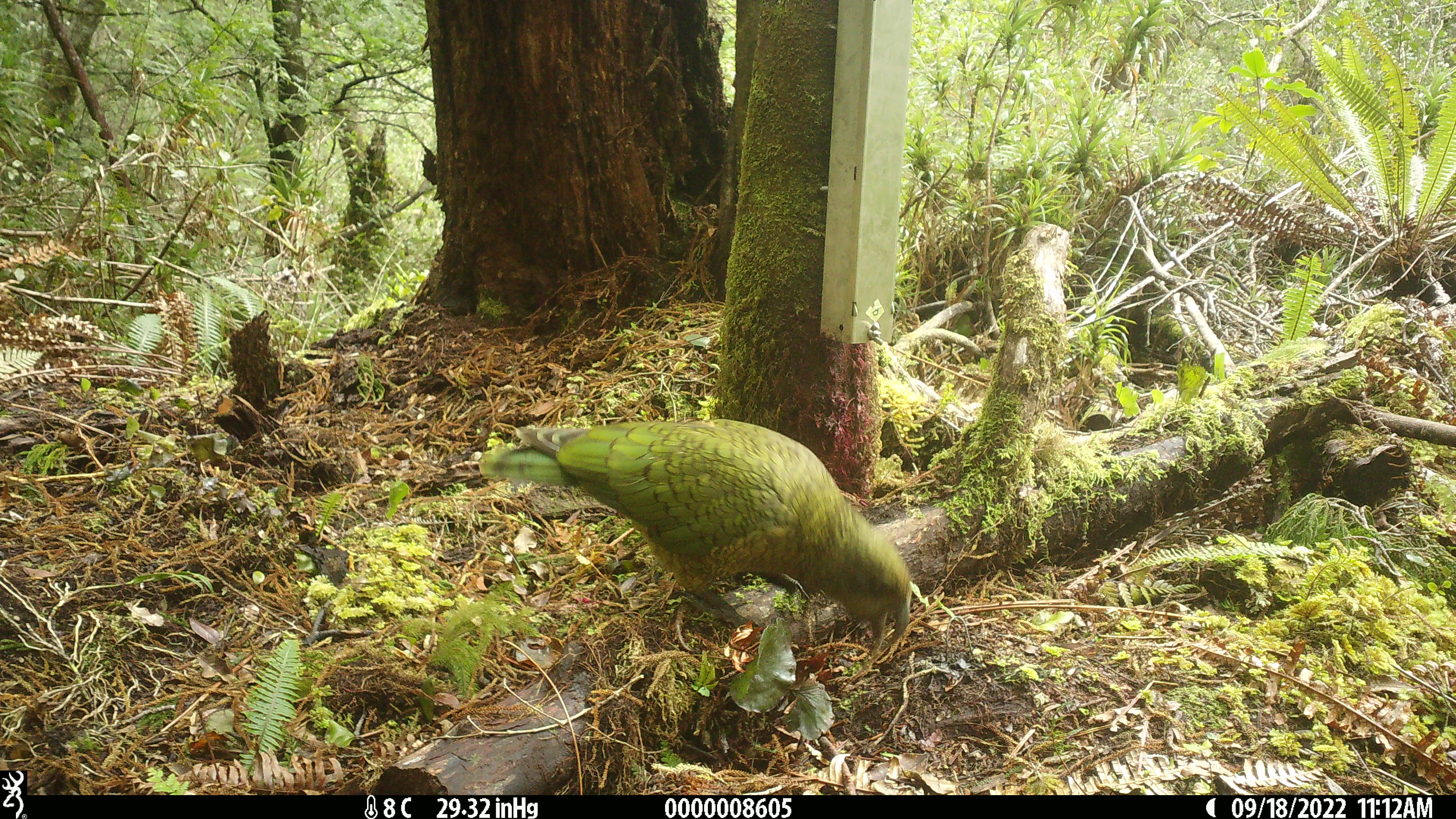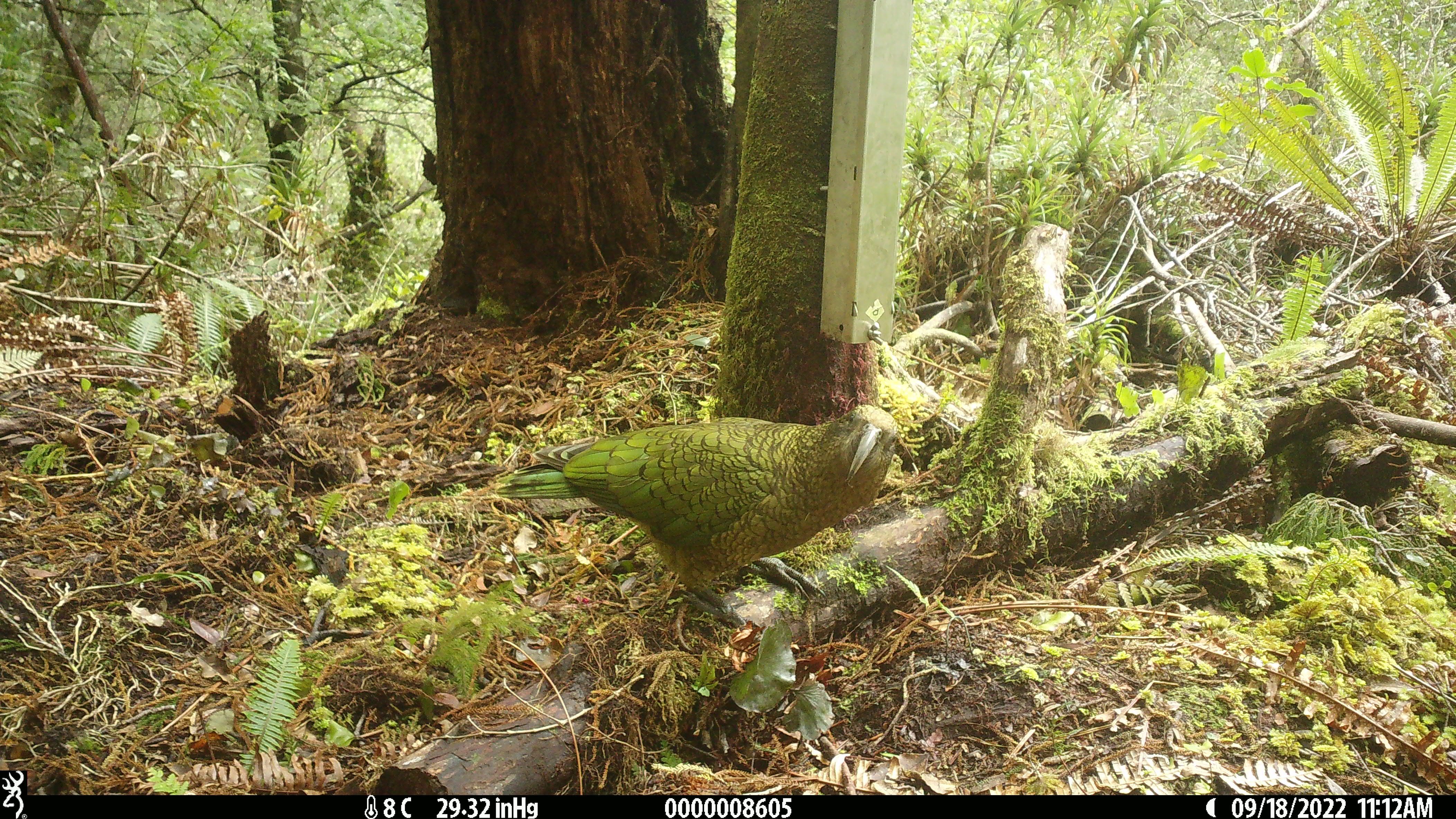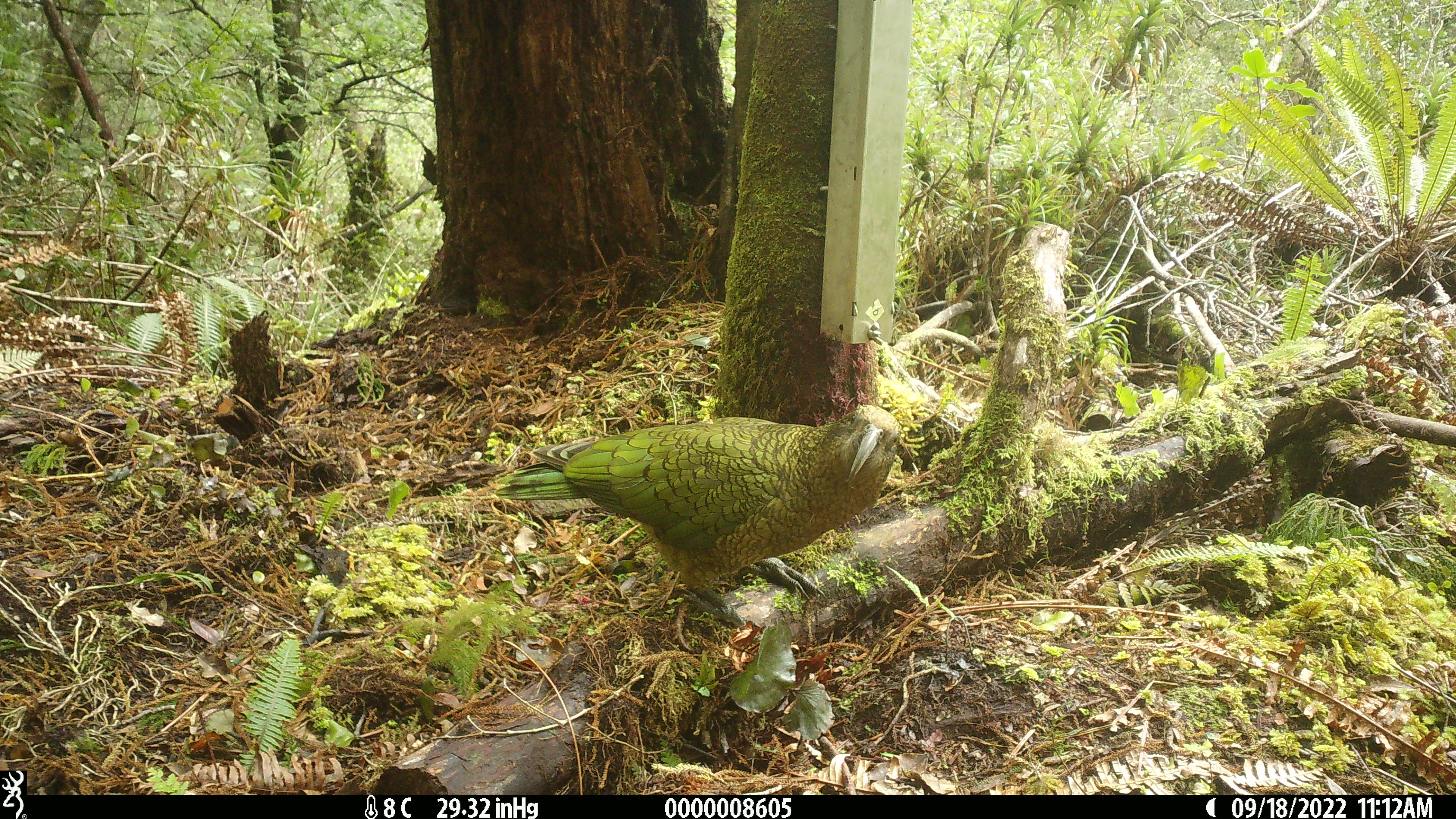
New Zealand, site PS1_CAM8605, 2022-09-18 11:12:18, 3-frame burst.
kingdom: Animalia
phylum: Chordata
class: Aves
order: Psittaciformes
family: Strigopidae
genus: Nestor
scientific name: Nestor notabilis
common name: kea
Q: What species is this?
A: Kea (Nestor notabilis).